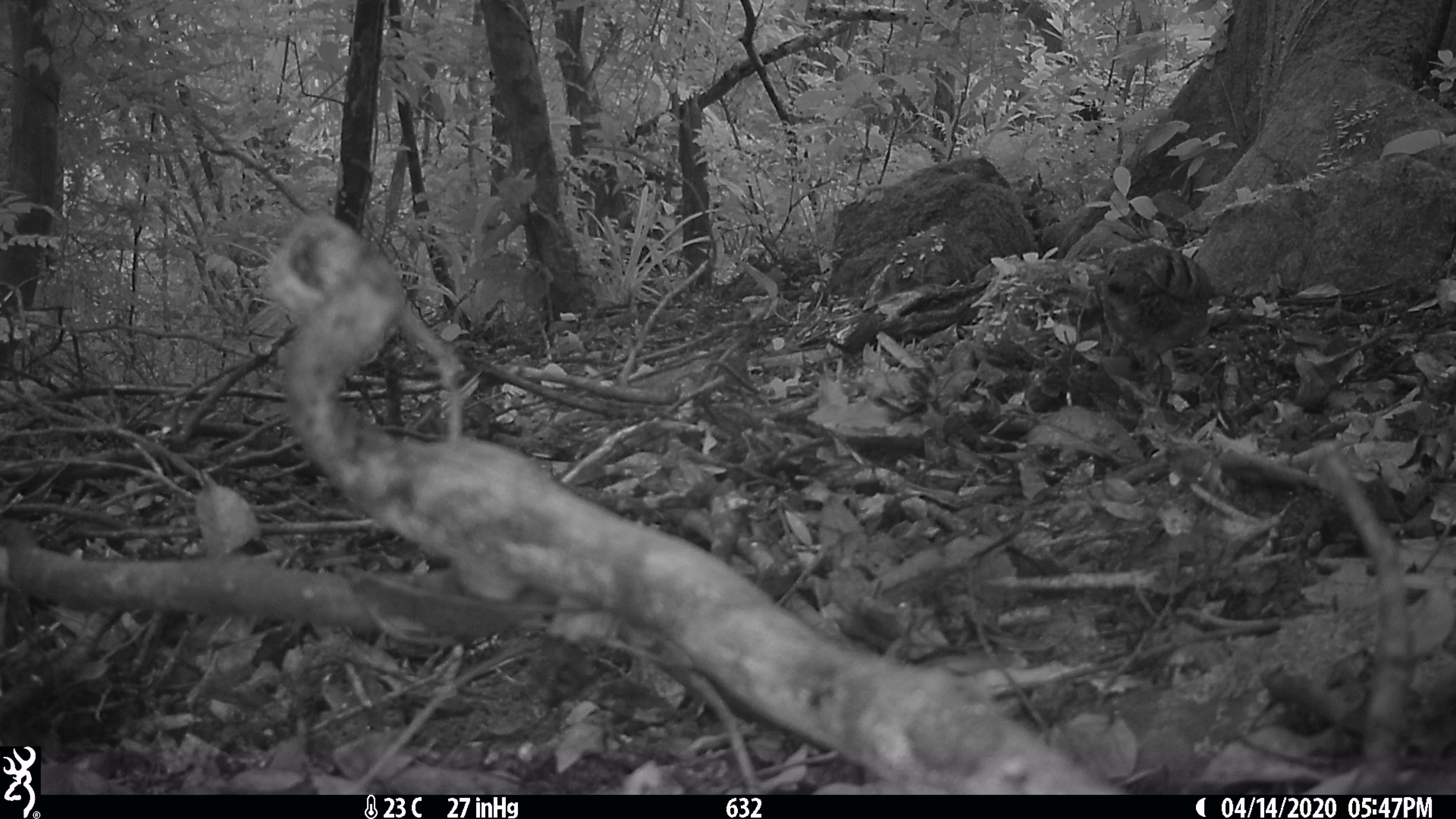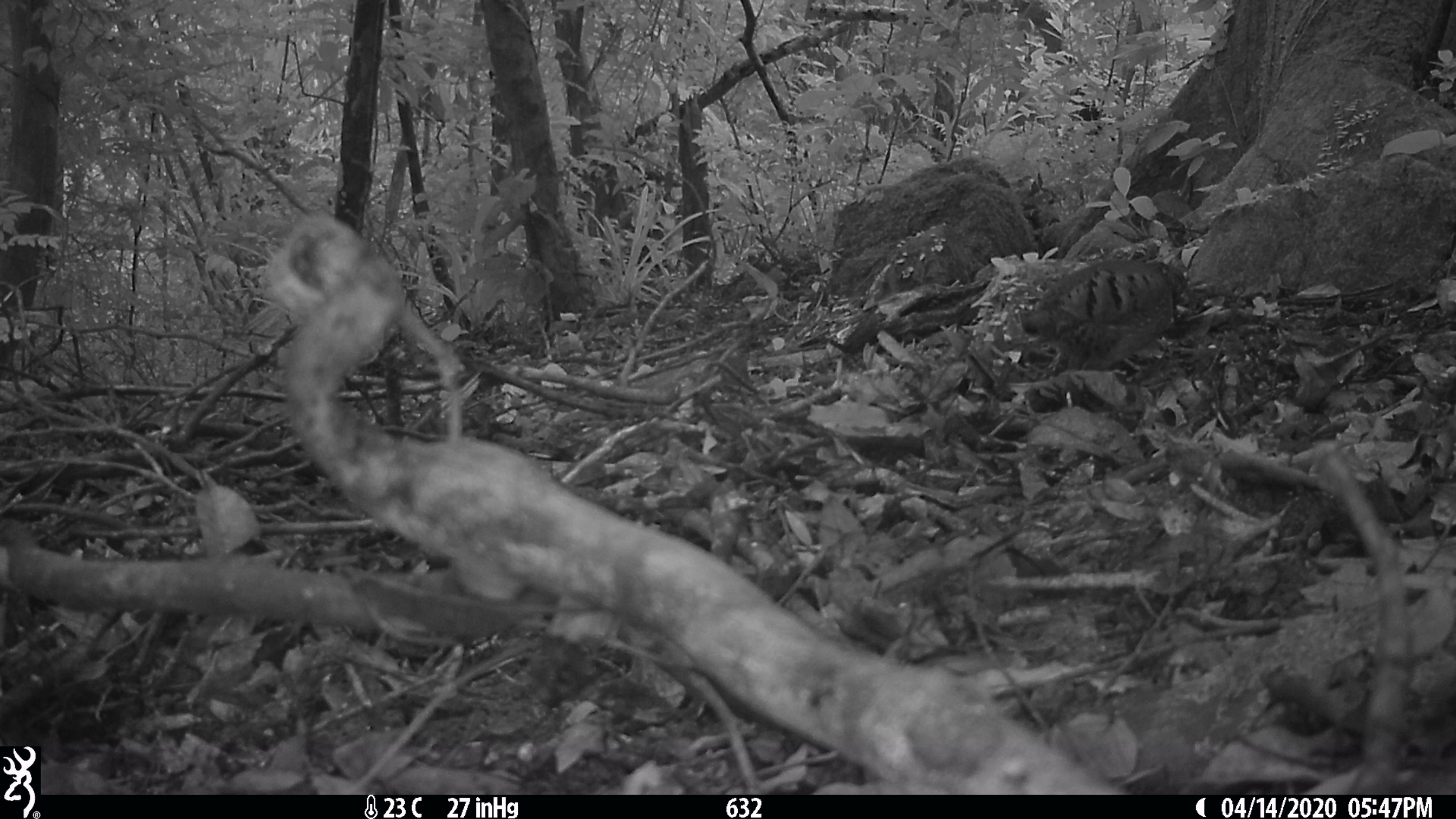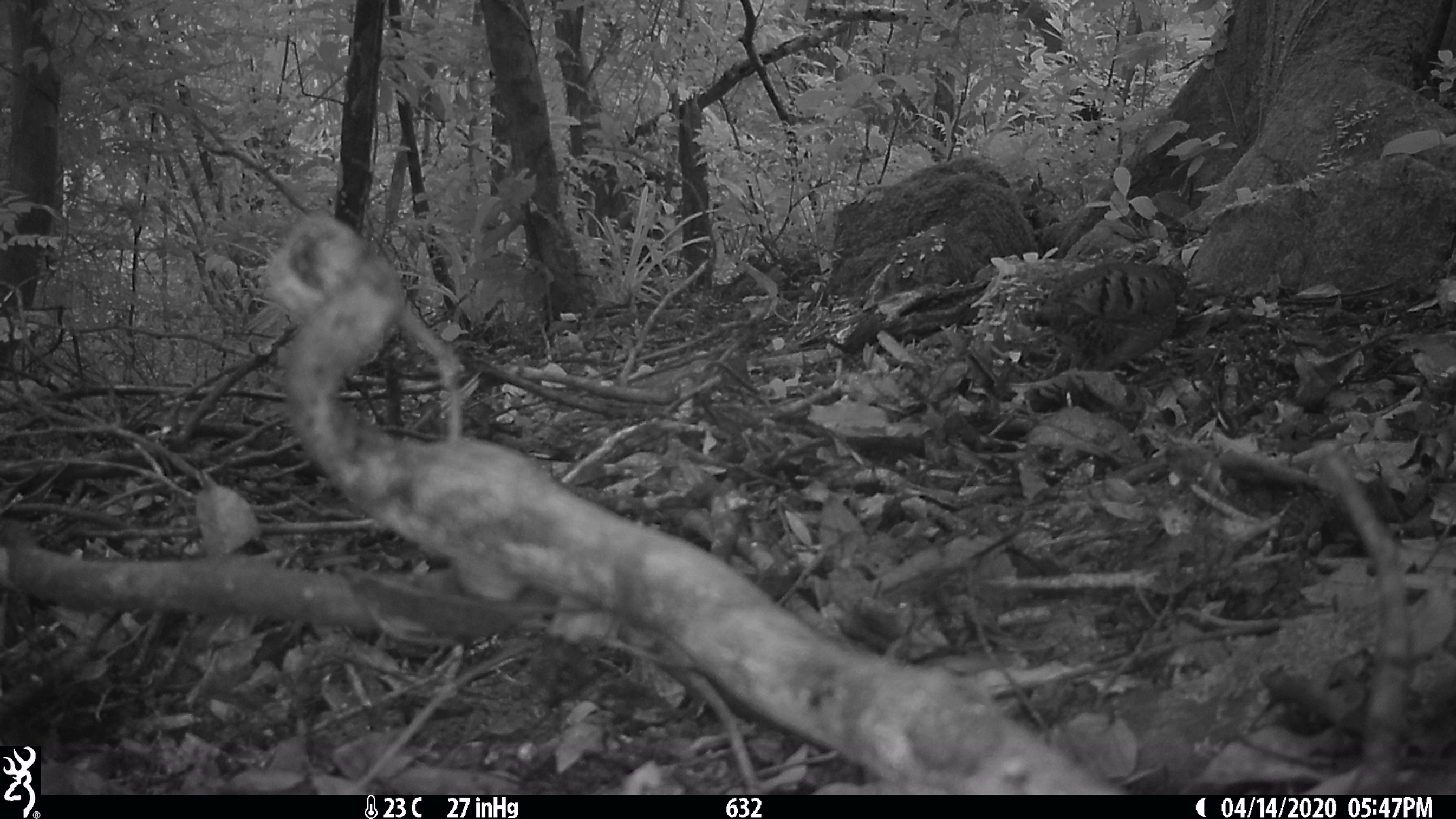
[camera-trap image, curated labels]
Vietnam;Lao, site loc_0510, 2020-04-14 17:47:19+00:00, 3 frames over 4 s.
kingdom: Animalia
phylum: Chordata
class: Aves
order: Galliformes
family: Phasianidae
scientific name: Phasianidae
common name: partridge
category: unidentified partridge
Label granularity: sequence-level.